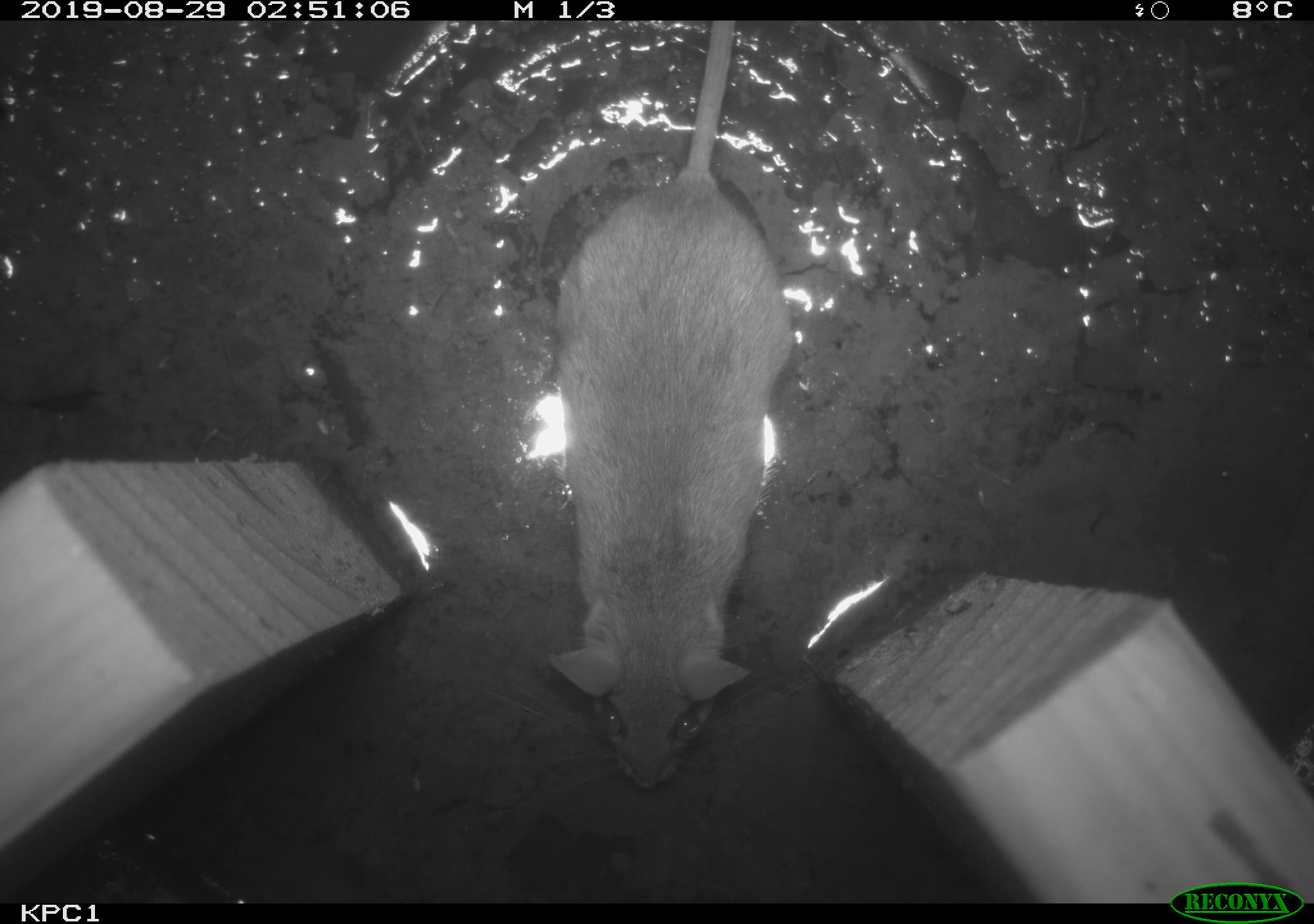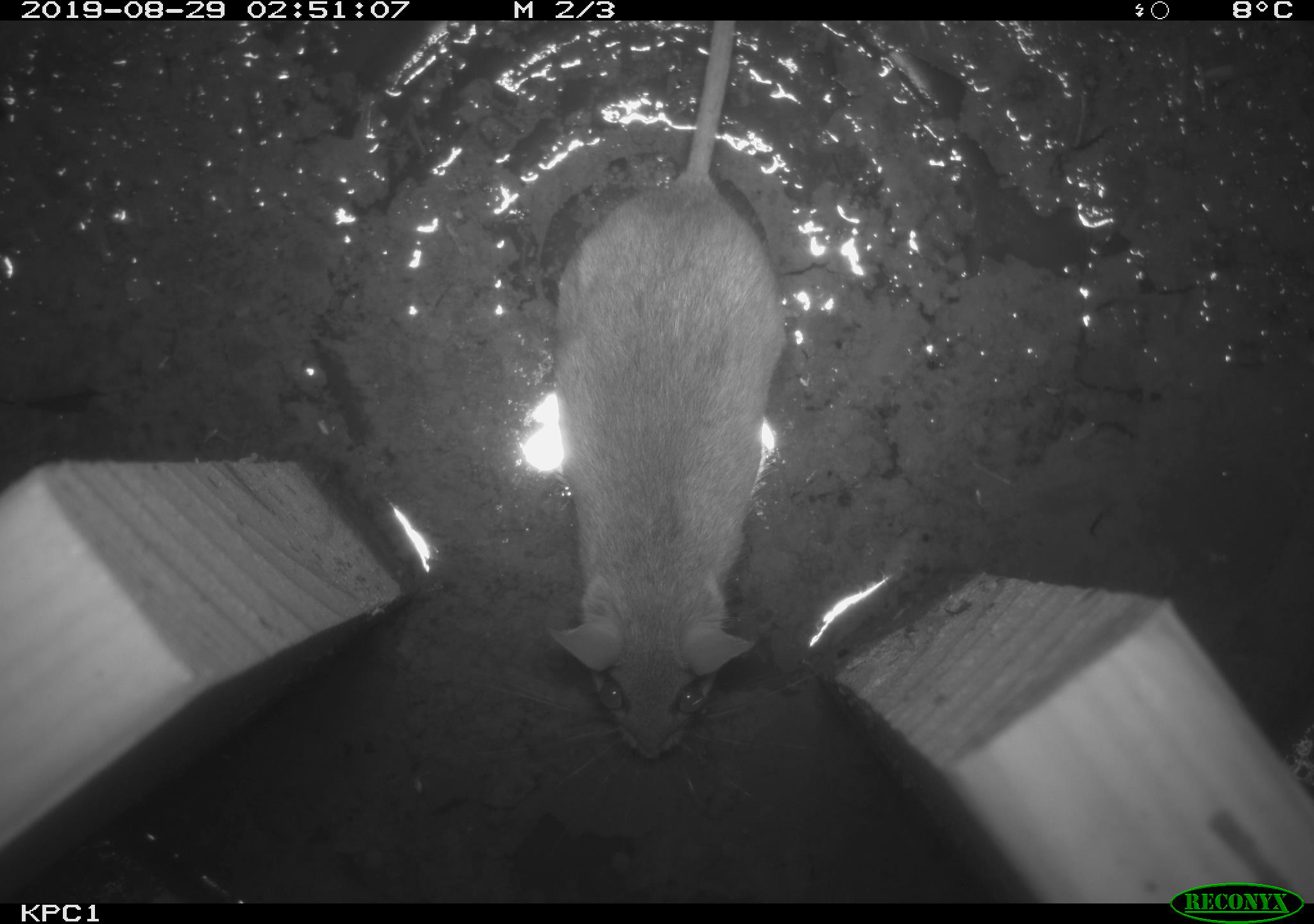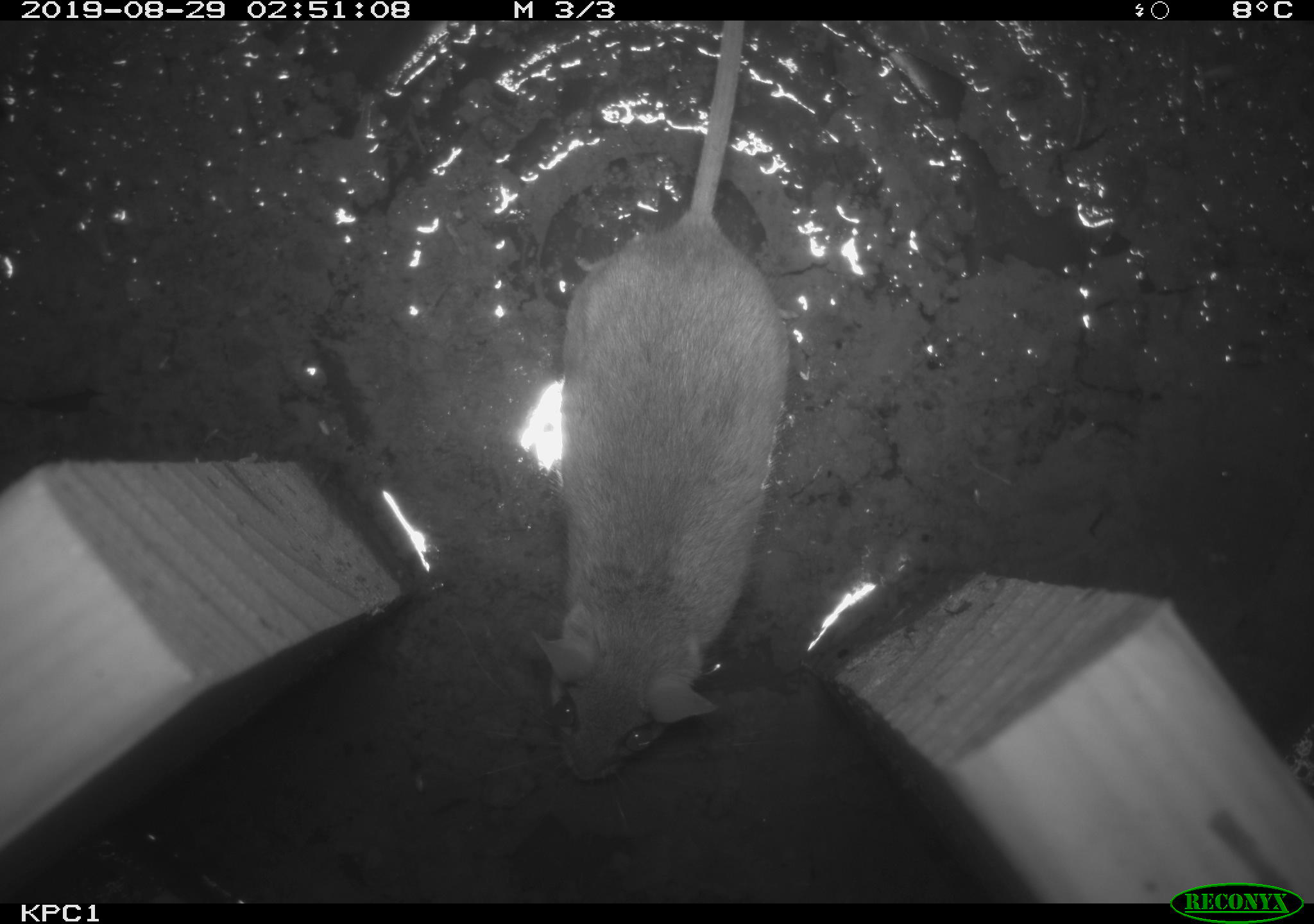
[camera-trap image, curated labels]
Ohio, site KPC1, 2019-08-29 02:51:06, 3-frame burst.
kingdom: Animalia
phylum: Chordata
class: Mammalia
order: Rodentia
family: Cricetidae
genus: Peromyscus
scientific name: Peromyscus leucopus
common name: white-footed mouse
White-footed mouse (Peromyscus leucopus).